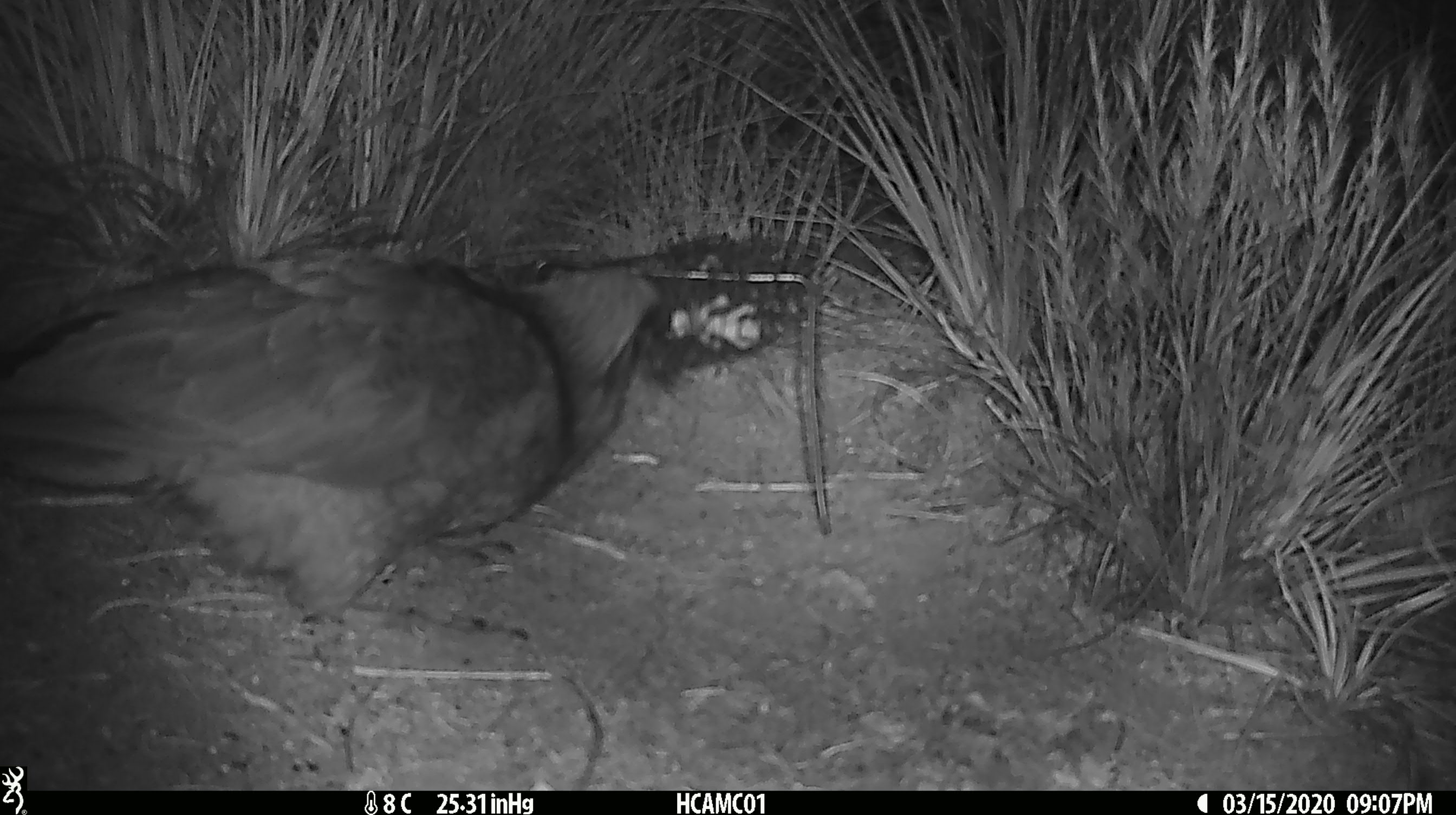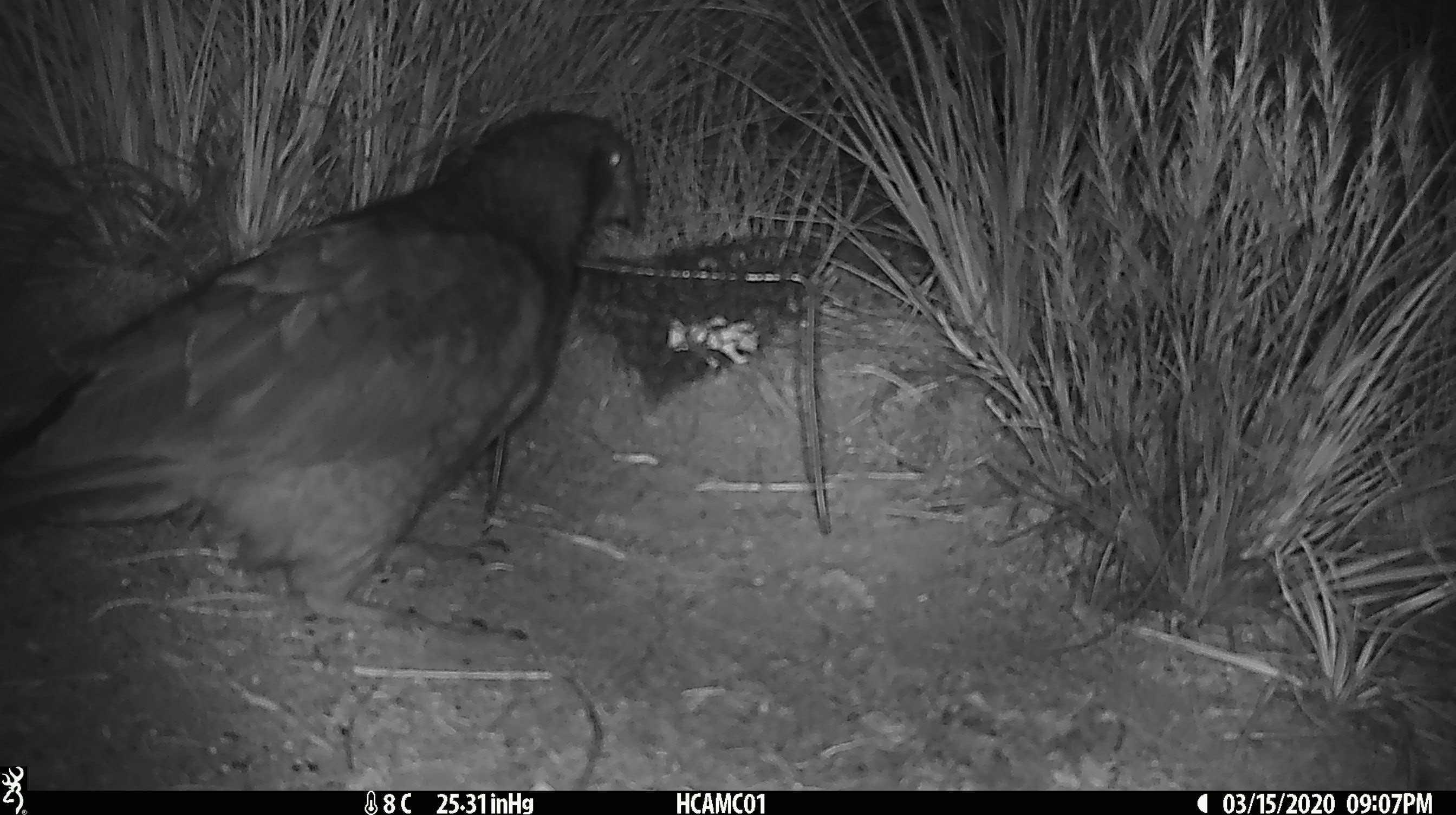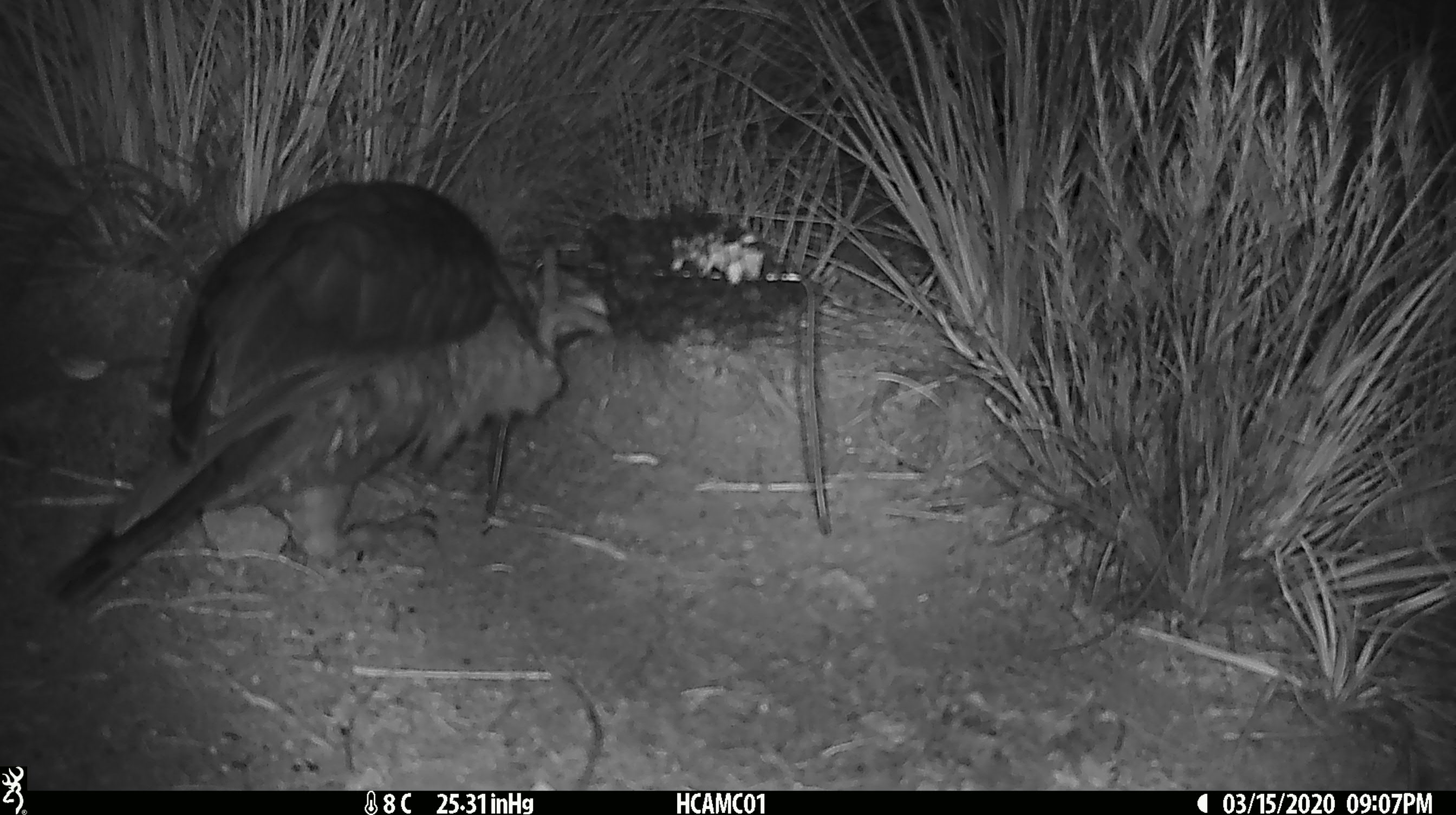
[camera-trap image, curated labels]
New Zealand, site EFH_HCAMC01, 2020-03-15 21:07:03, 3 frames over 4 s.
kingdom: Animalia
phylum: Chordata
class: Aves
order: Psittaciformes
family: Strigopidae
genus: Nestor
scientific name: Nestor notabilis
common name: kea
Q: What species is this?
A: Kea (Nestor notabilis).